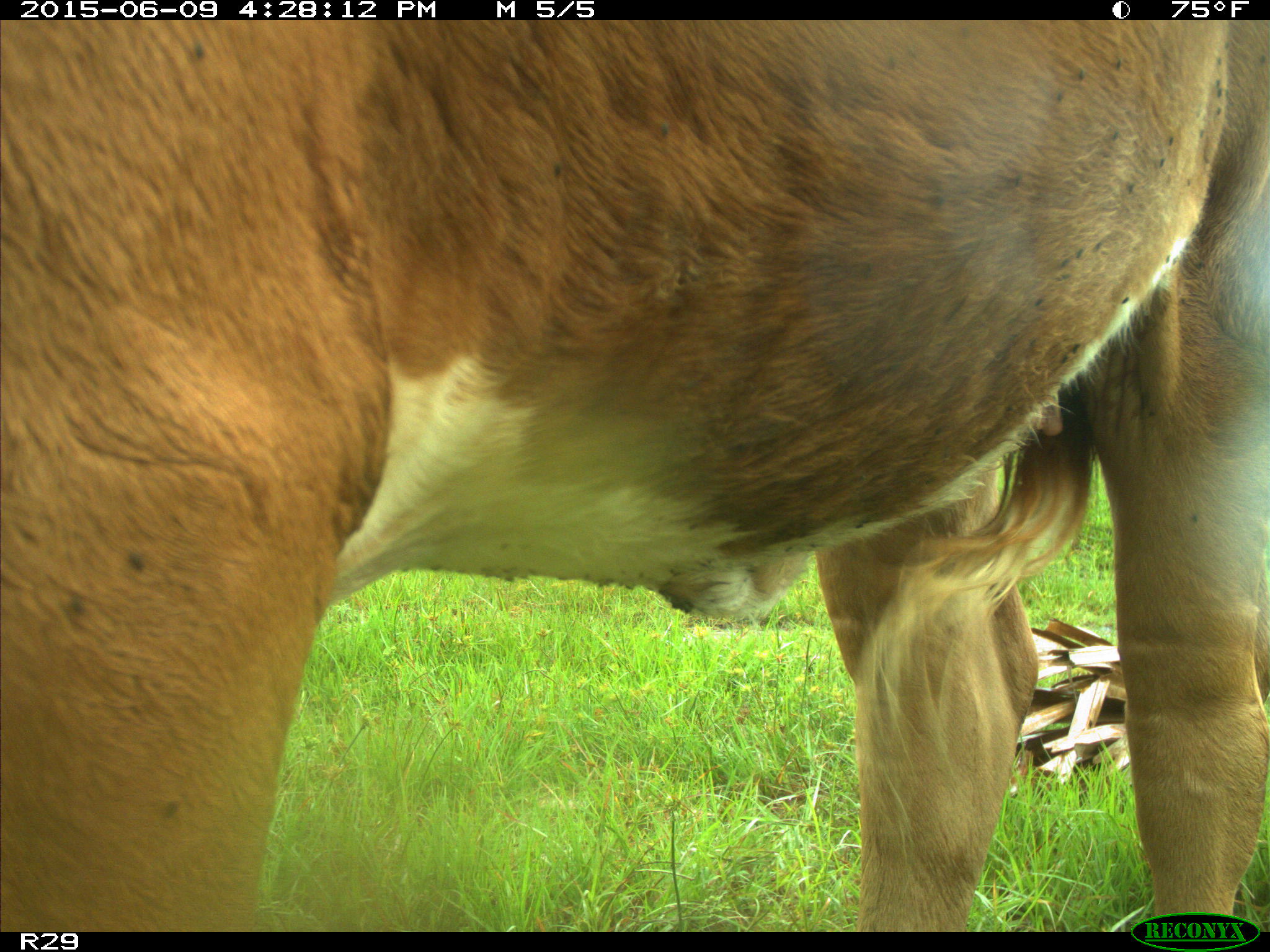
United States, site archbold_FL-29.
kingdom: Animalia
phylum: Chordata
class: Mammalia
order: Artiodactyla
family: Bovidae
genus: Bos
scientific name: Bos taurus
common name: domestic cow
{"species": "Bos taurus (domestic cow)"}